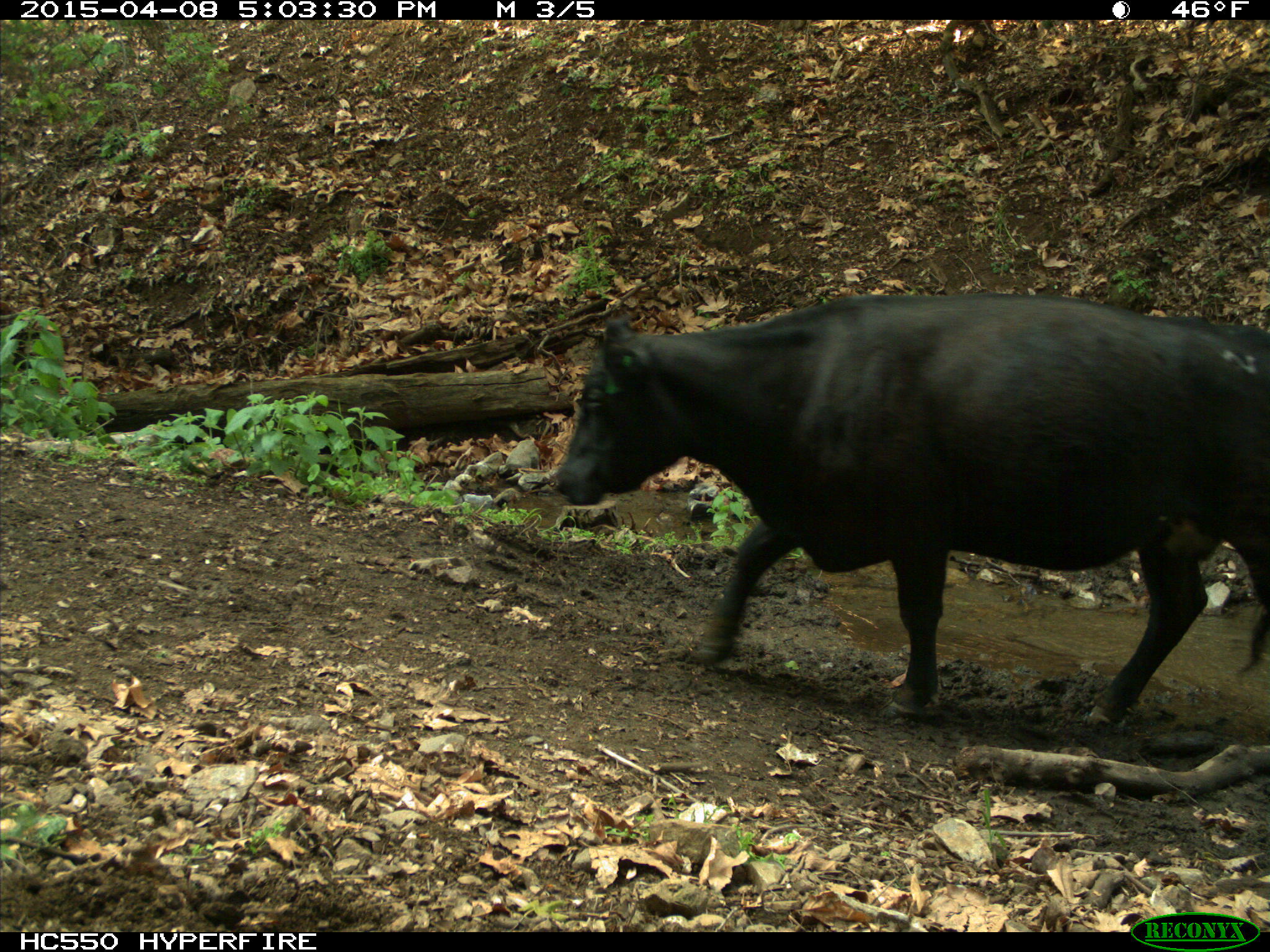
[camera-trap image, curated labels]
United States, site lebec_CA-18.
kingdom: Animalia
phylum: Chordata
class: Mammalia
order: Artiodactyla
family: Bovidae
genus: Bos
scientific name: Bos taurus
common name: domestic cow